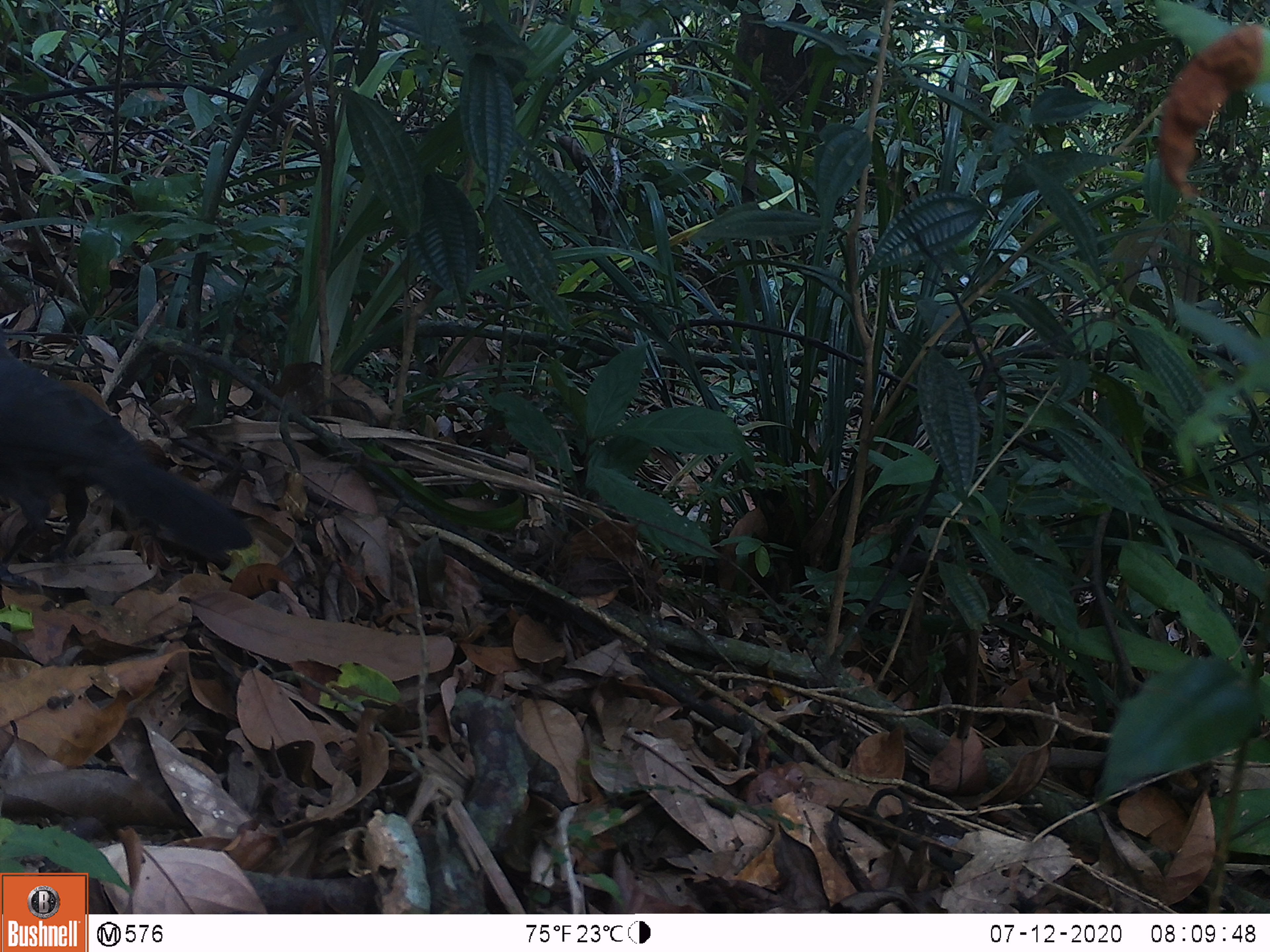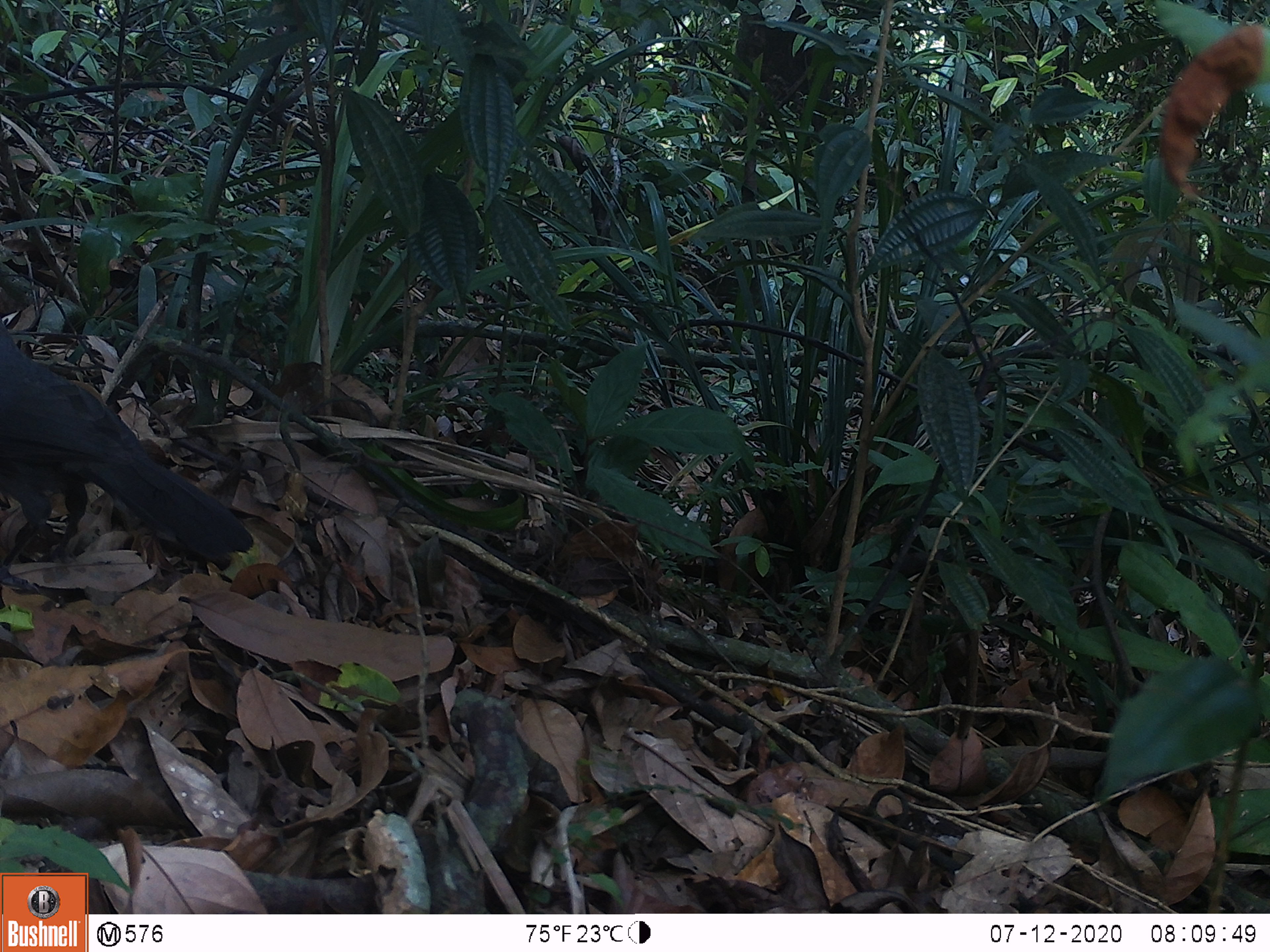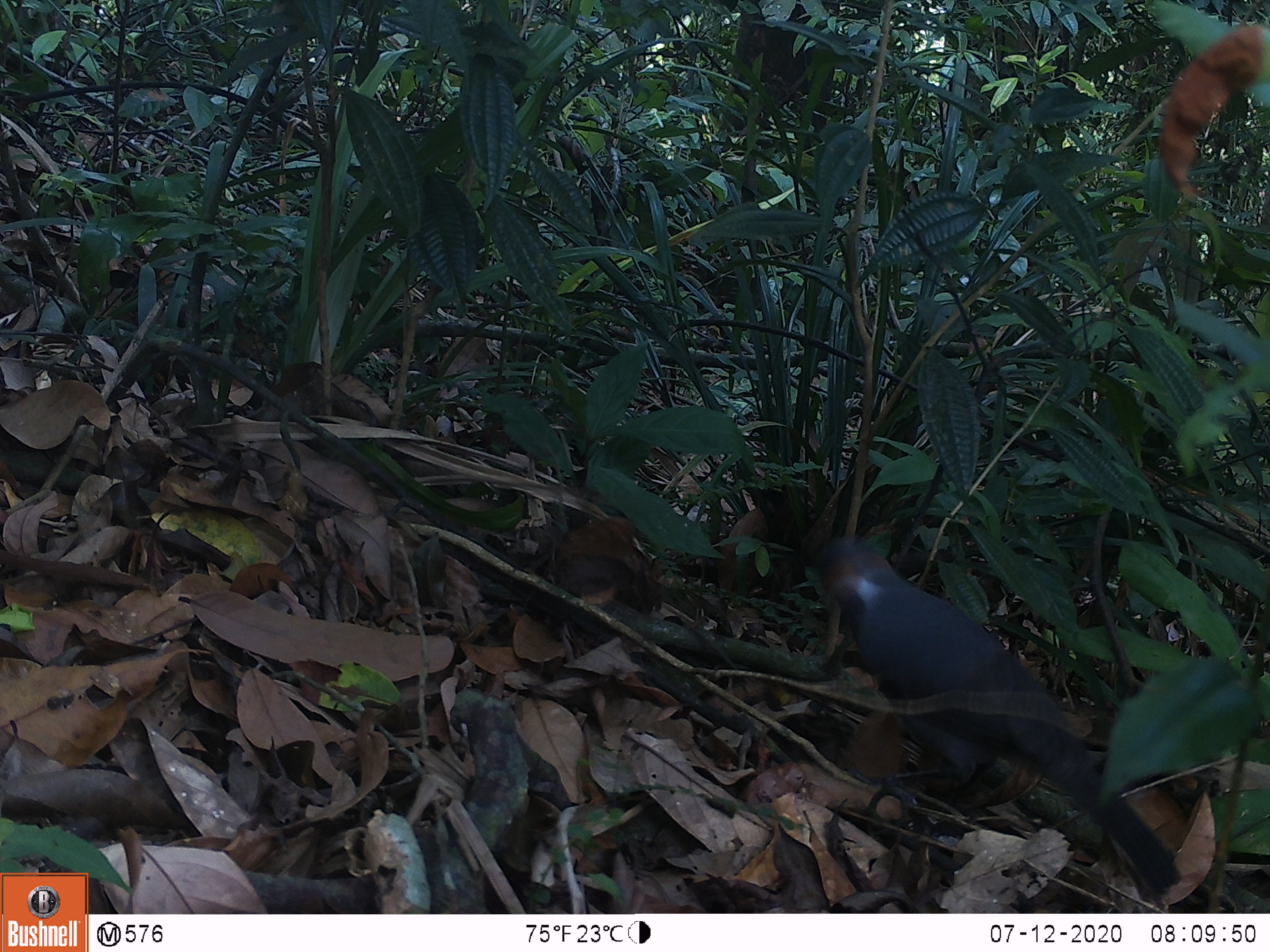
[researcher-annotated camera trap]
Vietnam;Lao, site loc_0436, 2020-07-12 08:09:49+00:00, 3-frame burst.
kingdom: Animalia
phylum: Chordata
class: Aves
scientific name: Aves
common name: bird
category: unidentified bird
Unidentified bird (bird) (Aves). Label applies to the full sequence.